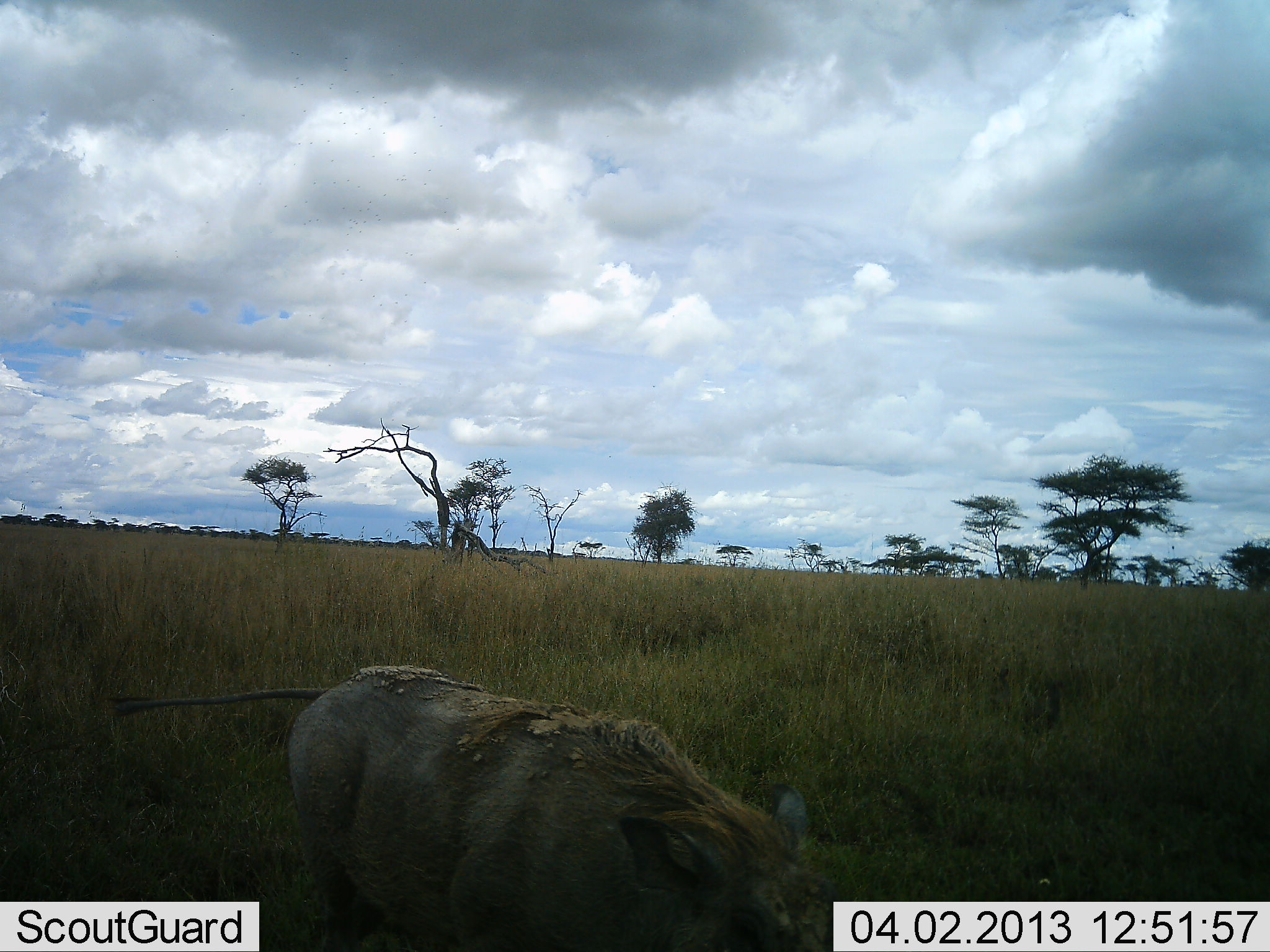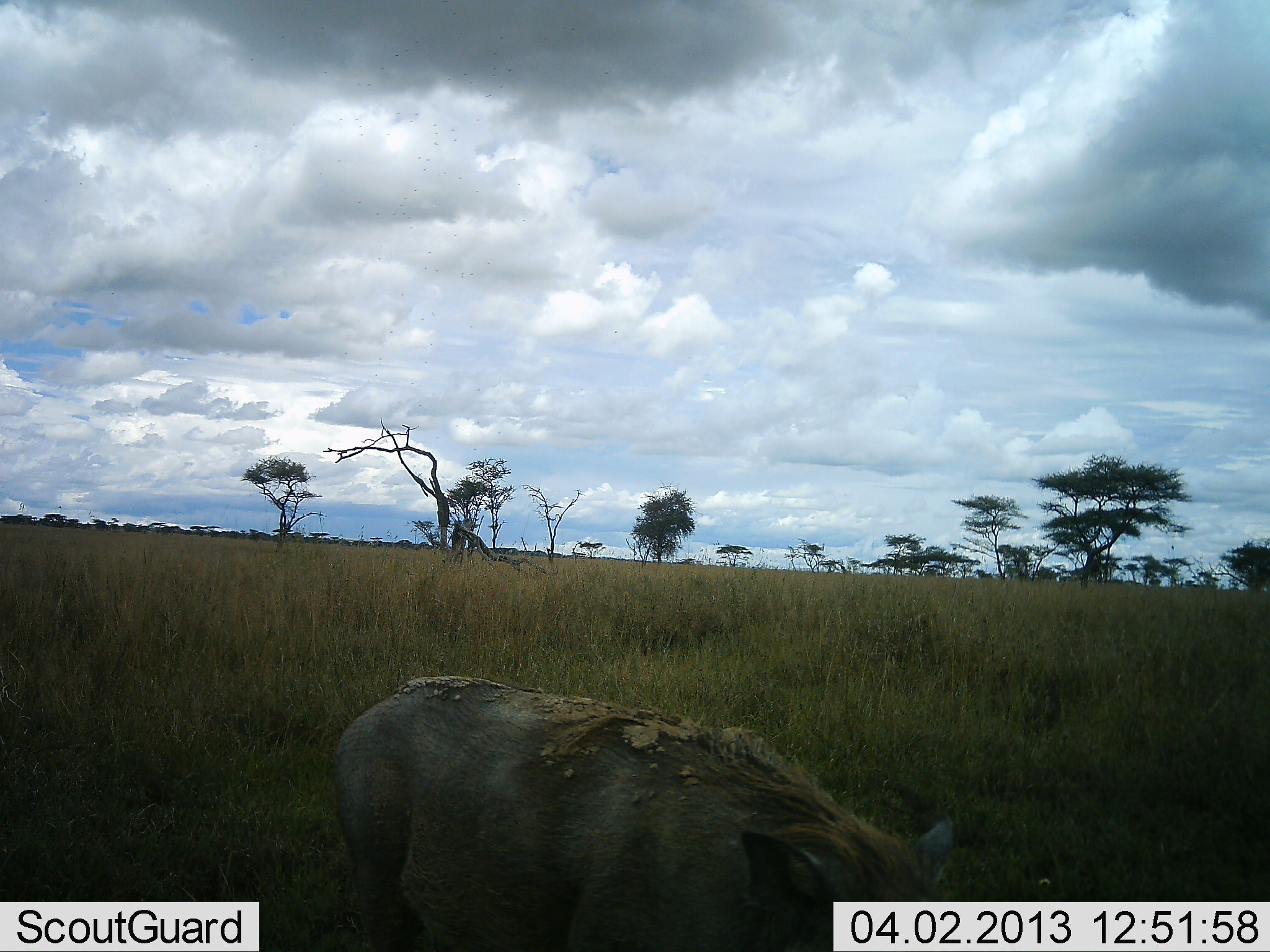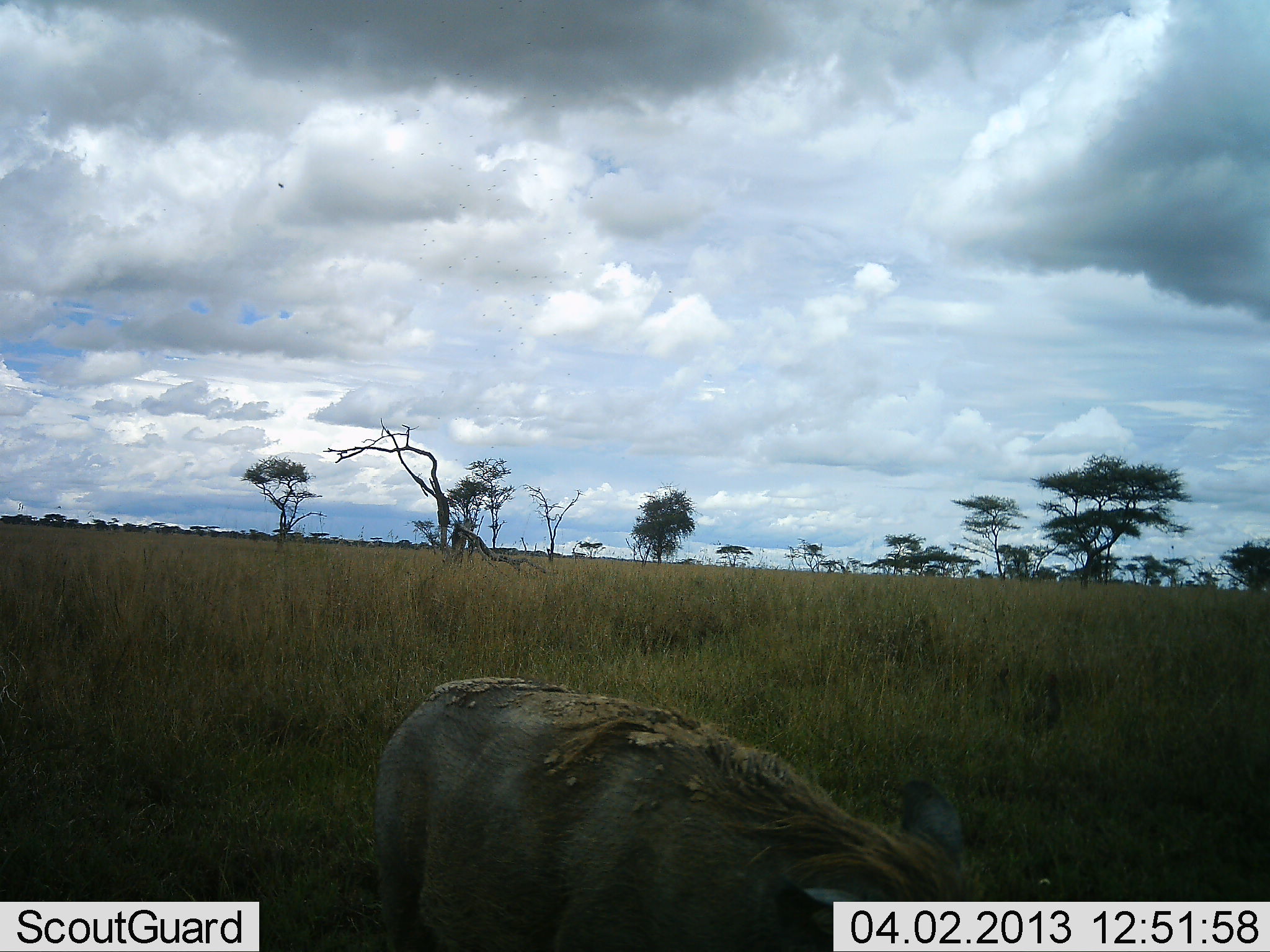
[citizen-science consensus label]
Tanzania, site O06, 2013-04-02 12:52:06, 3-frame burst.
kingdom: Animalia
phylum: Chordata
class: Mammalia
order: Artiodactyla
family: Suidae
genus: Phacochoerus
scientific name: Phacochoerus africanus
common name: warthog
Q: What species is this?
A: Warthog (Phacochoerus africanus).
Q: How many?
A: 1.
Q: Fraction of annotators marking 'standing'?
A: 23%.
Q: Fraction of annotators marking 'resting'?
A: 0%.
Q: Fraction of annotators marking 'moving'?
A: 66%.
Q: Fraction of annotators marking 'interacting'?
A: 0%.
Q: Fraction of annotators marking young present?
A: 0%.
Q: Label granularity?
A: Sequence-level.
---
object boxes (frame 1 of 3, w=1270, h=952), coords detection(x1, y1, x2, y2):
animal: detection(107, 665, 856, 952)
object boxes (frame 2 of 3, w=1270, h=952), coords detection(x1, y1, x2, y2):
animal: detection(328, 678, 954, 952)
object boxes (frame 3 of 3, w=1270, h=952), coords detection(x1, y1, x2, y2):
animal: detection(376, 677, 980, 952)